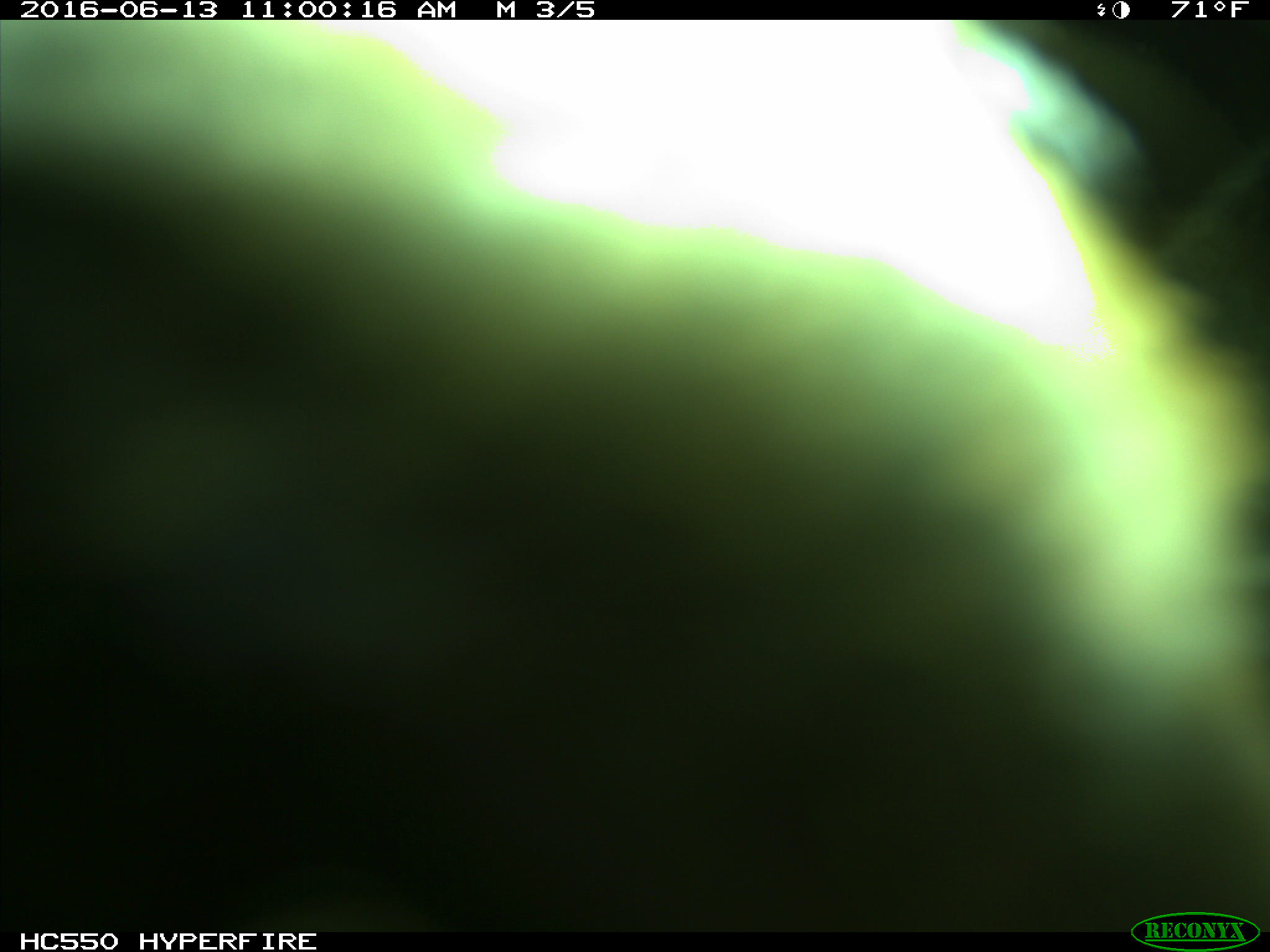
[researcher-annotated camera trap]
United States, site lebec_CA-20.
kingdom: Animalia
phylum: Chordata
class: Mammalia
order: Artiodactyla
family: Bovidae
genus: Bos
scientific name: Bos taurus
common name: domestic cow